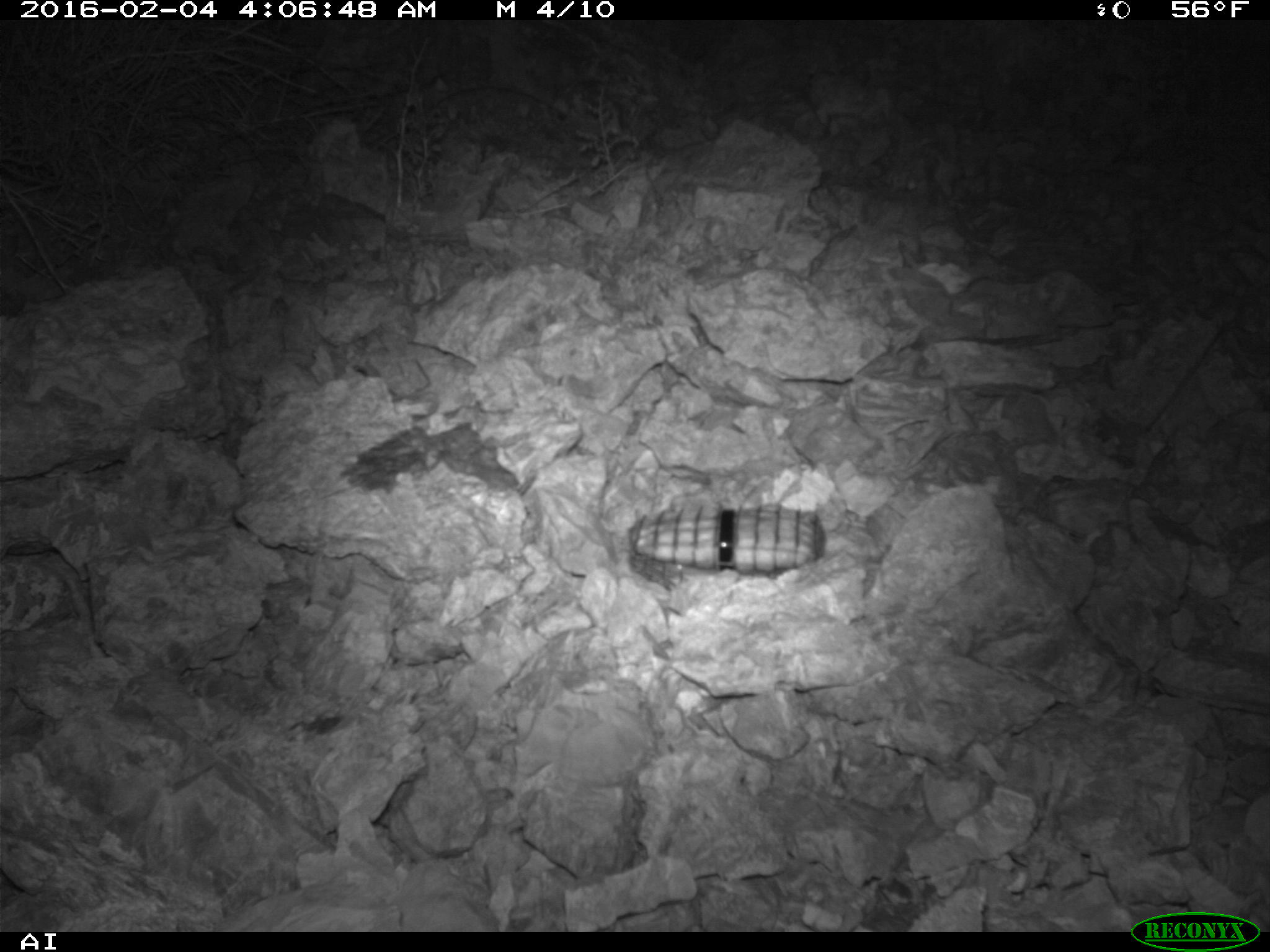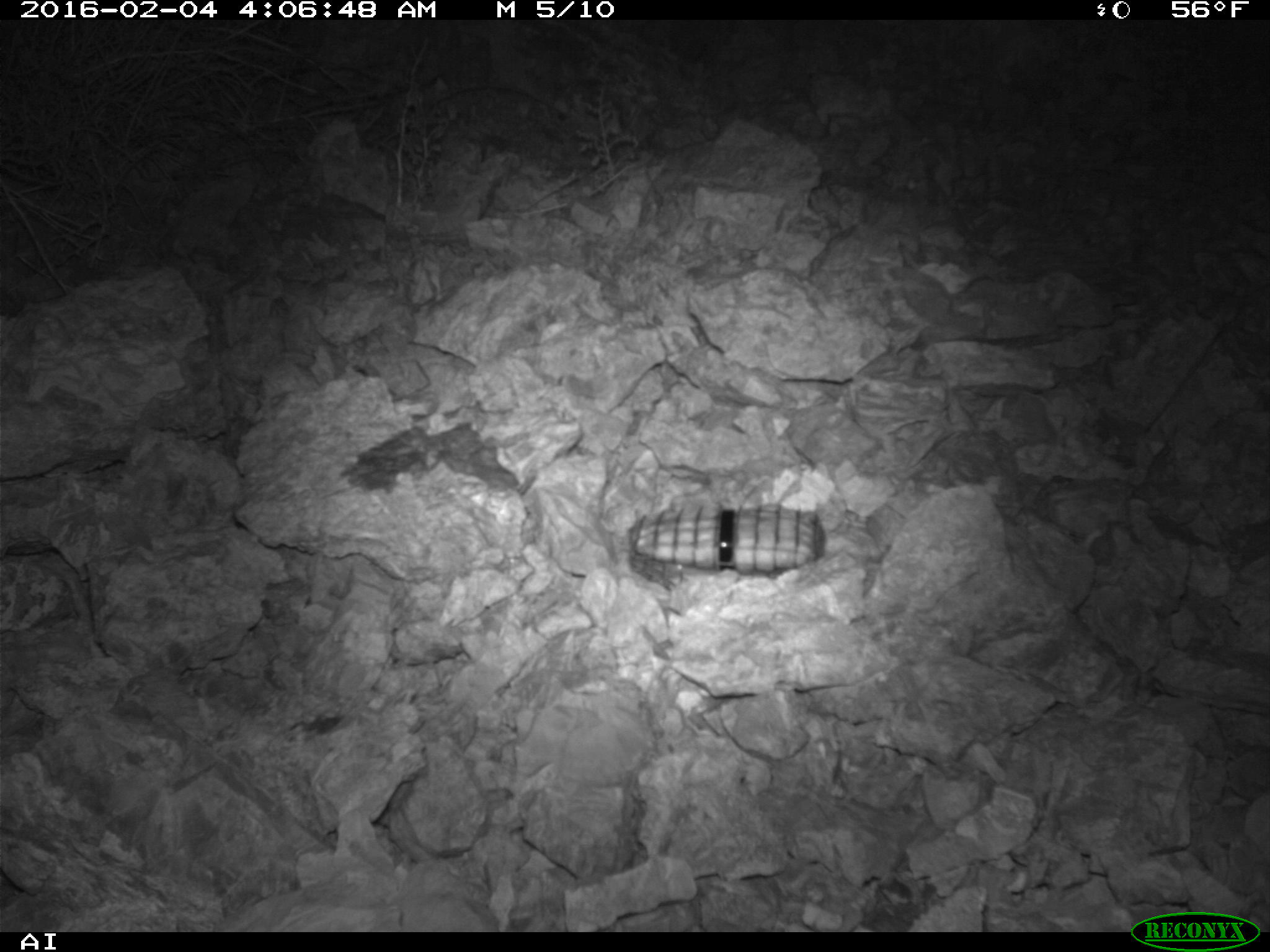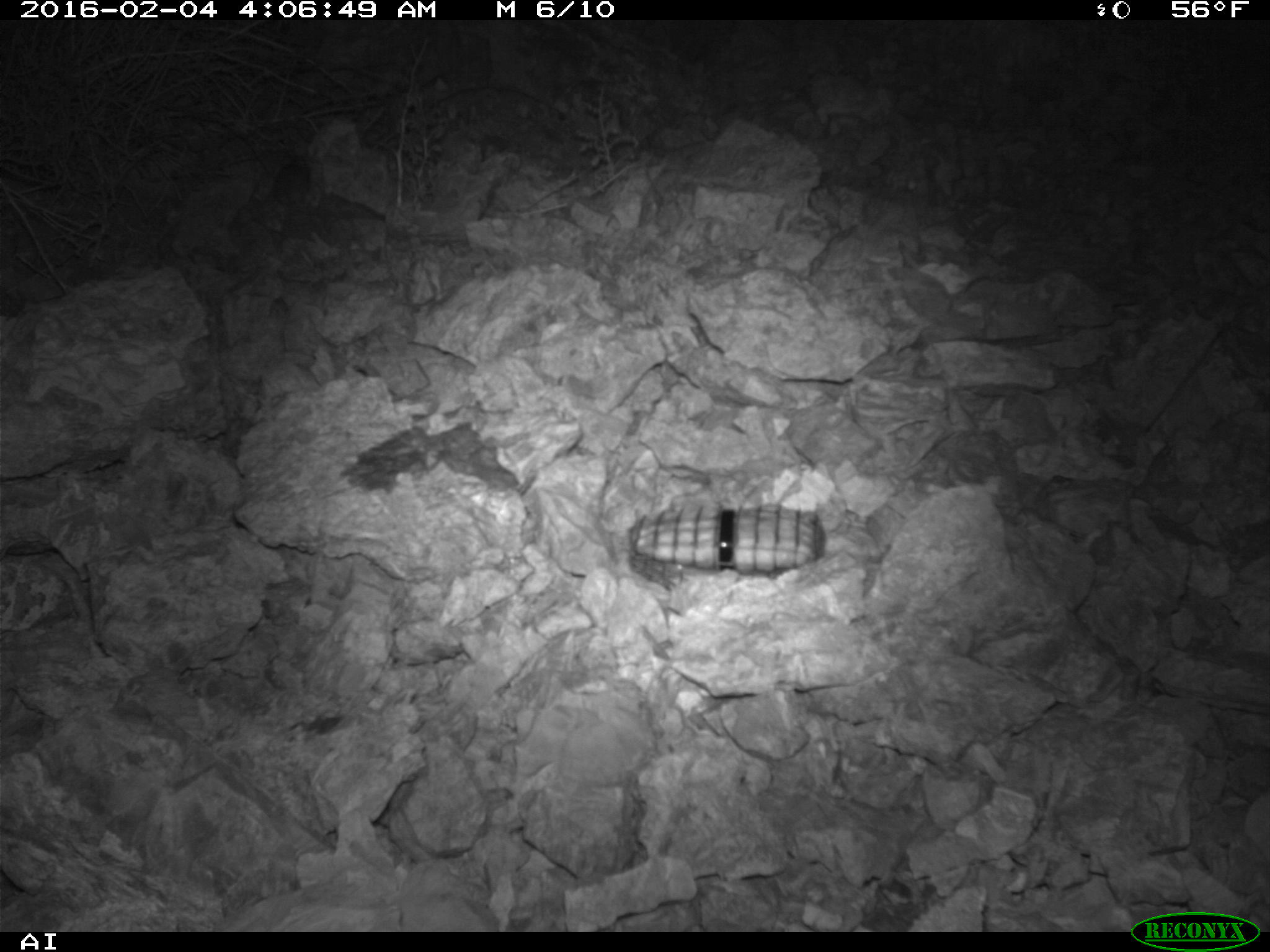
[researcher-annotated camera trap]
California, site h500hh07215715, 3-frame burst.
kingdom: Animalia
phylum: Chordata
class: Mammalia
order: Rodentia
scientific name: Rodentia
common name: rodent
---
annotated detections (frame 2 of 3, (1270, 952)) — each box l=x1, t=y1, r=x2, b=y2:
rodent: l=807, t=72, r=893, b=125